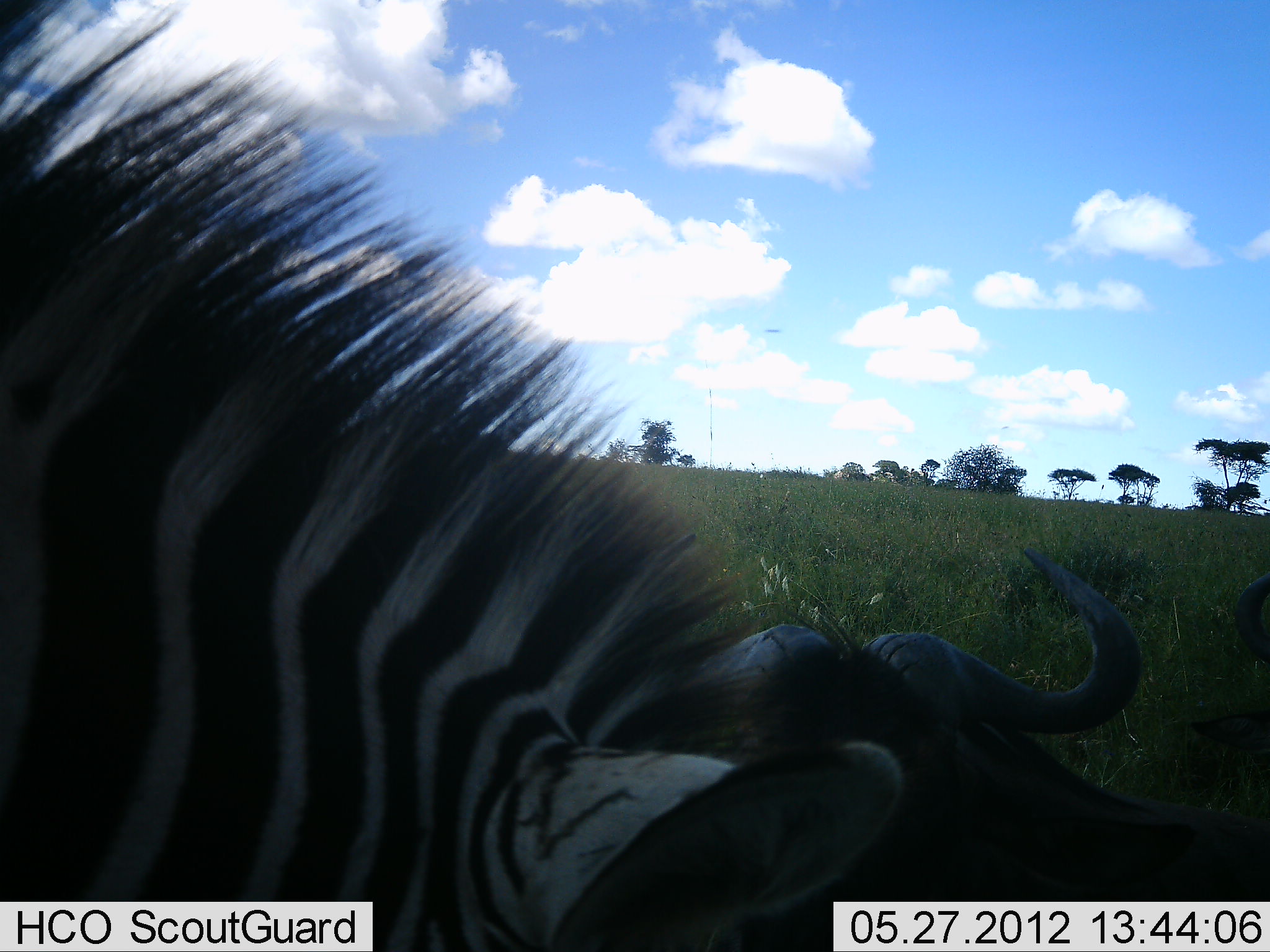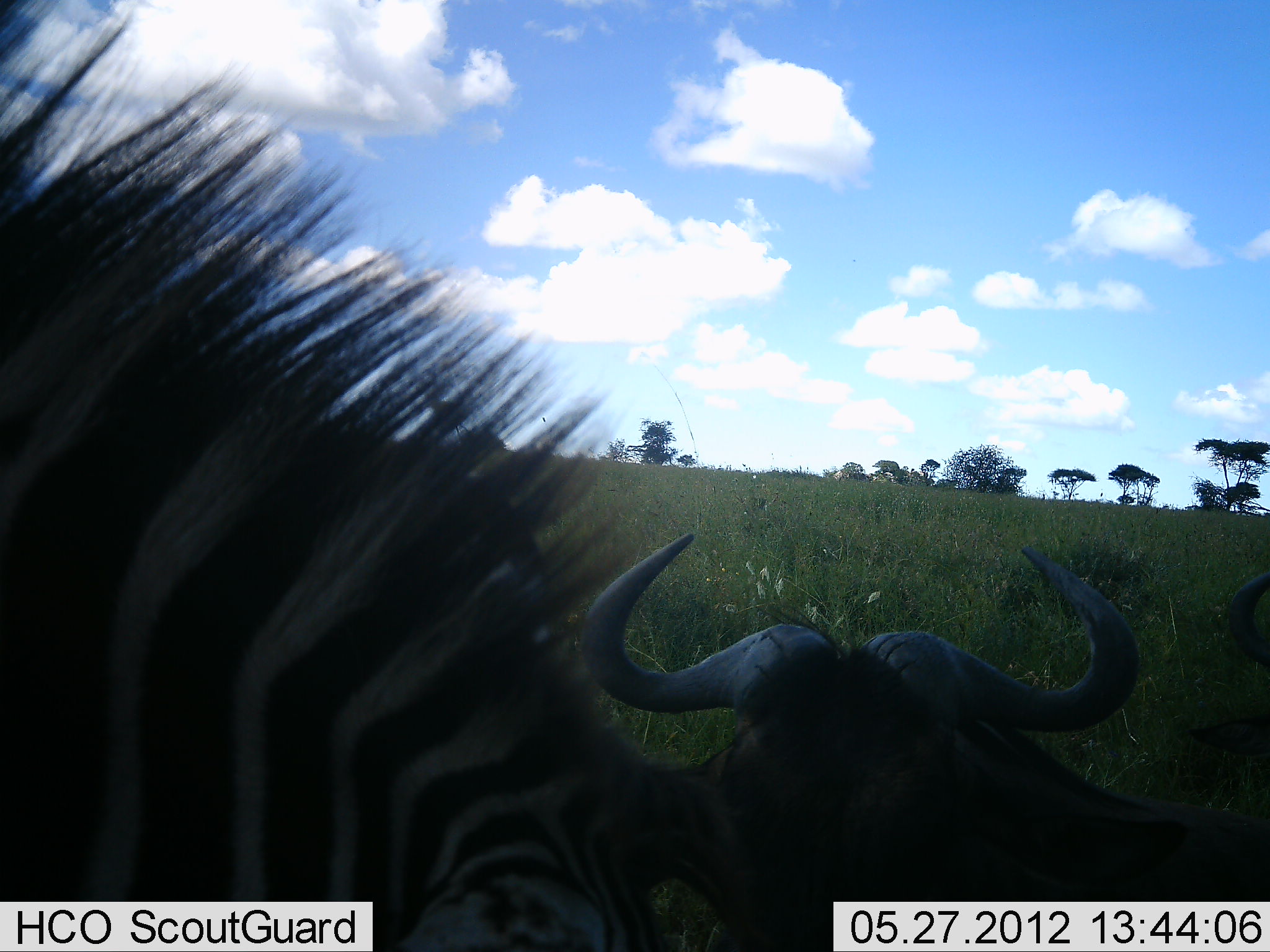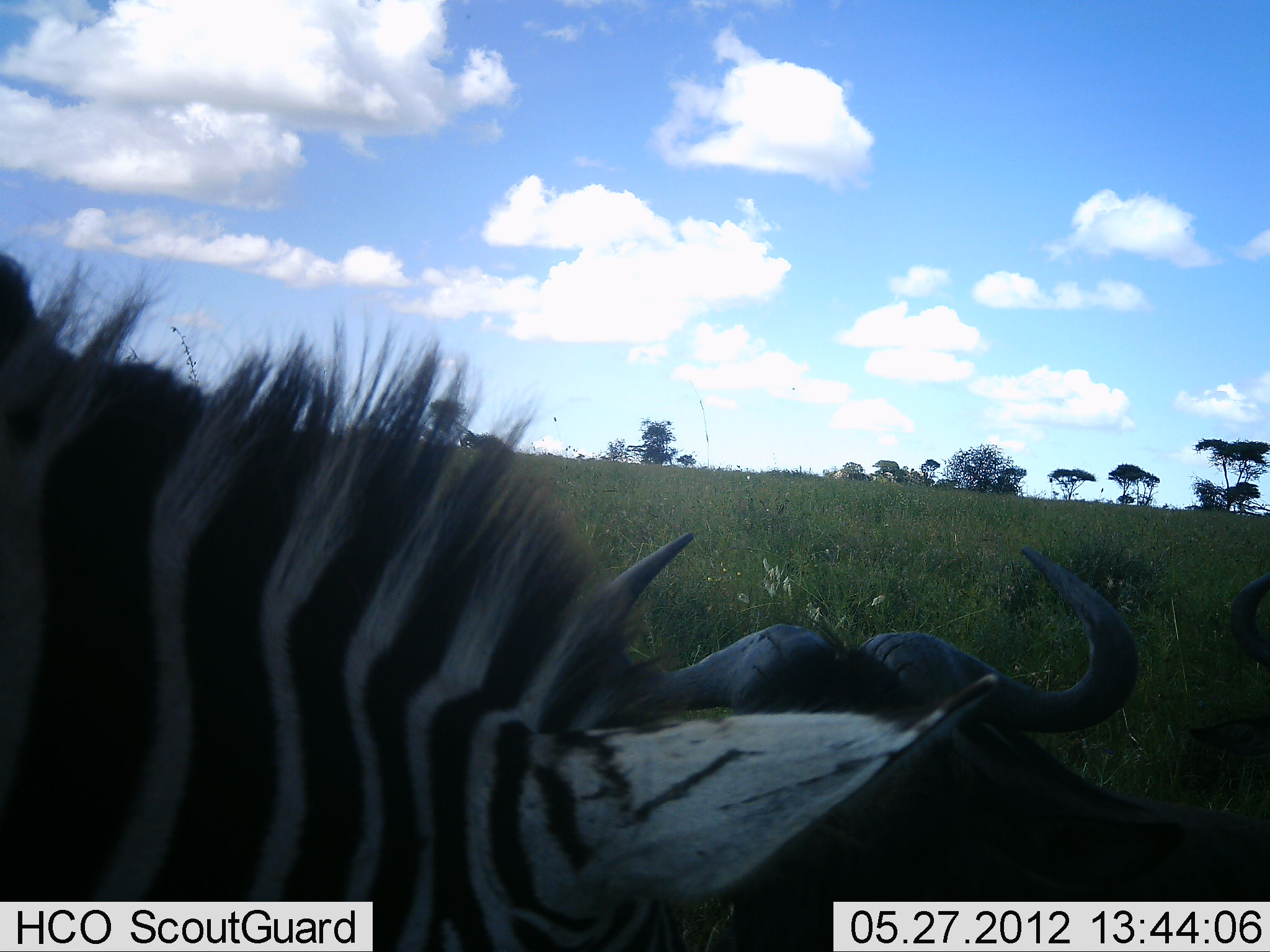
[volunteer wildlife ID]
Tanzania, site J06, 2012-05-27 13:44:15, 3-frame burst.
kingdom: Animalia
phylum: Chordata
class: Mammalia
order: Artiodactyla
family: Bovidae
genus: Connochaetes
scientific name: Connochaetes taurinus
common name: blue wildebeest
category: wildebeest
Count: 2.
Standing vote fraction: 9%.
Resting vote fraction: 100%.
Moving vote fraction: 0%.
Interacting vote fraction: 0%.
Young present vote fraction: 0%.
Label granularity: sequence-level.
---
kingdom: Animalia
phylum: Chordata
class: Mammalia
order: Perissodactyla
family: Equidae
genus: Equus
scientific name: Equus quagga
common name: plains zebra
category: zebra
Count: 1.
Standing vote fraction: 46%.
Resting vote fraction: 0%.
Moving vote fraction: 0%.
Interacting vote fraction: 0%.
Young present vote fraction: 0%.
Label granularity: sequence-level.